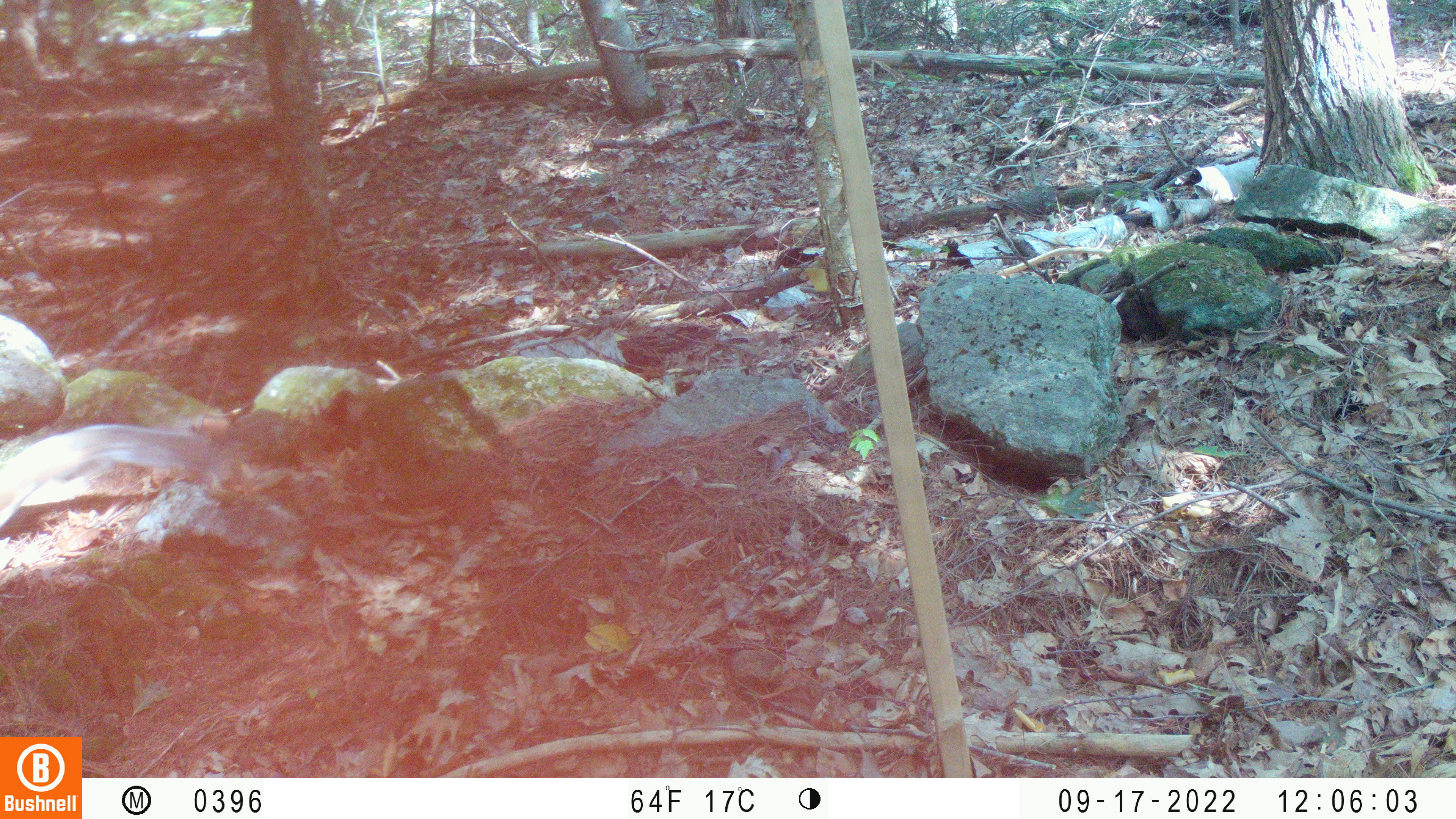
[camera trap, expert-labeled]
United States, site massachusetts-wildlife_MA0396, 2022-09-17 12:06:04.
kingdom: Animalia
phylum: Chordata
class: Mammalia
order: Rodentia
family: Sciuridae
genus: Sciurus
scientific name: Sciurus carolinensis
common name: gray squirrel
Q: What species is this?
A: Gray squirrel (Sciurus carolinensis).